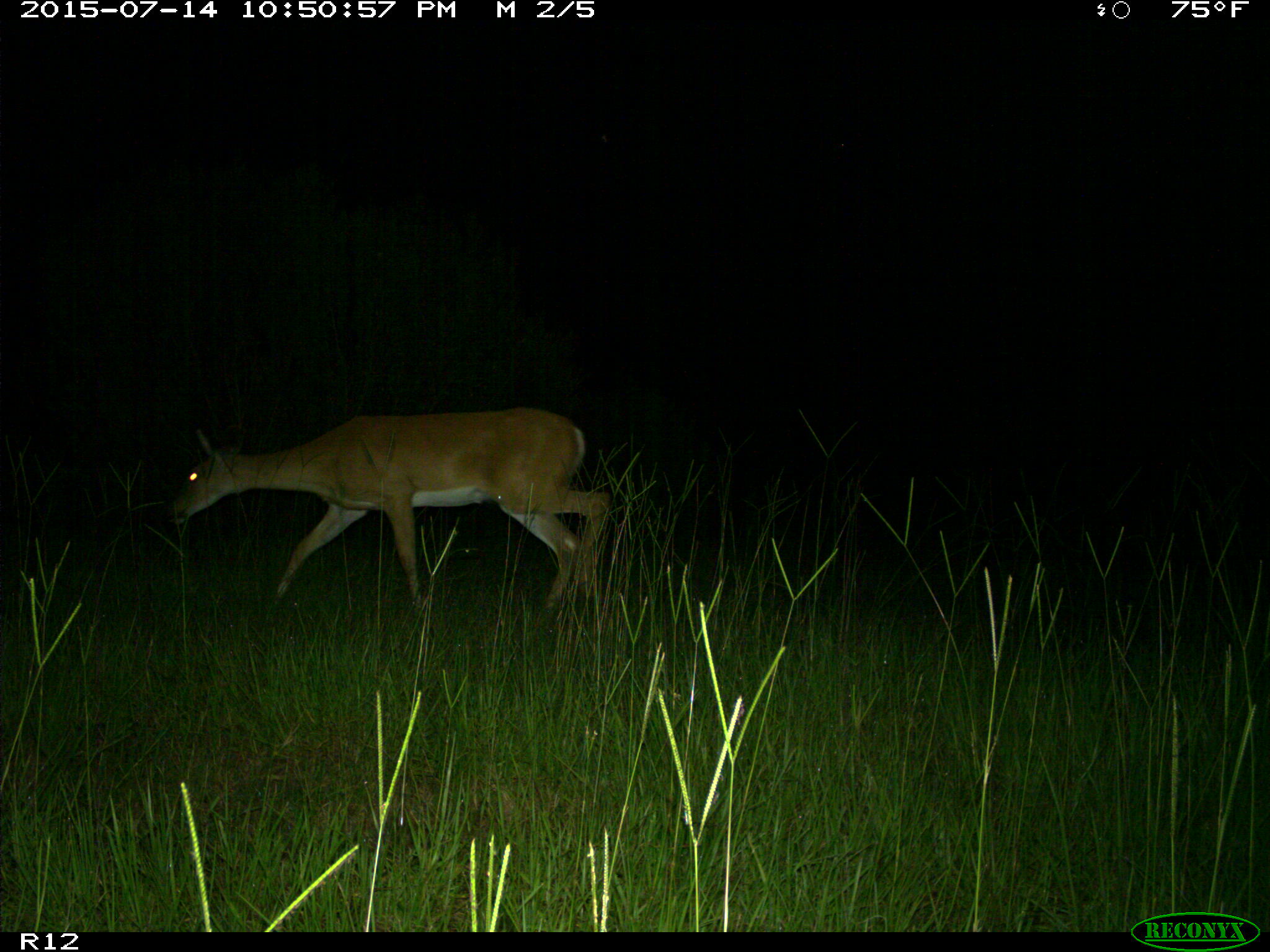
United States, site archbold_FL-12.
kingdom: Animalia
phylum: Chordata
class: Mammalia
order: Artiodactyla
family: Cervidae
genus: Odocoileus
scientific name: Odocoileus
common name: deer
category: unidentified deer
Unidentified deer (deer) (Odocoileus).